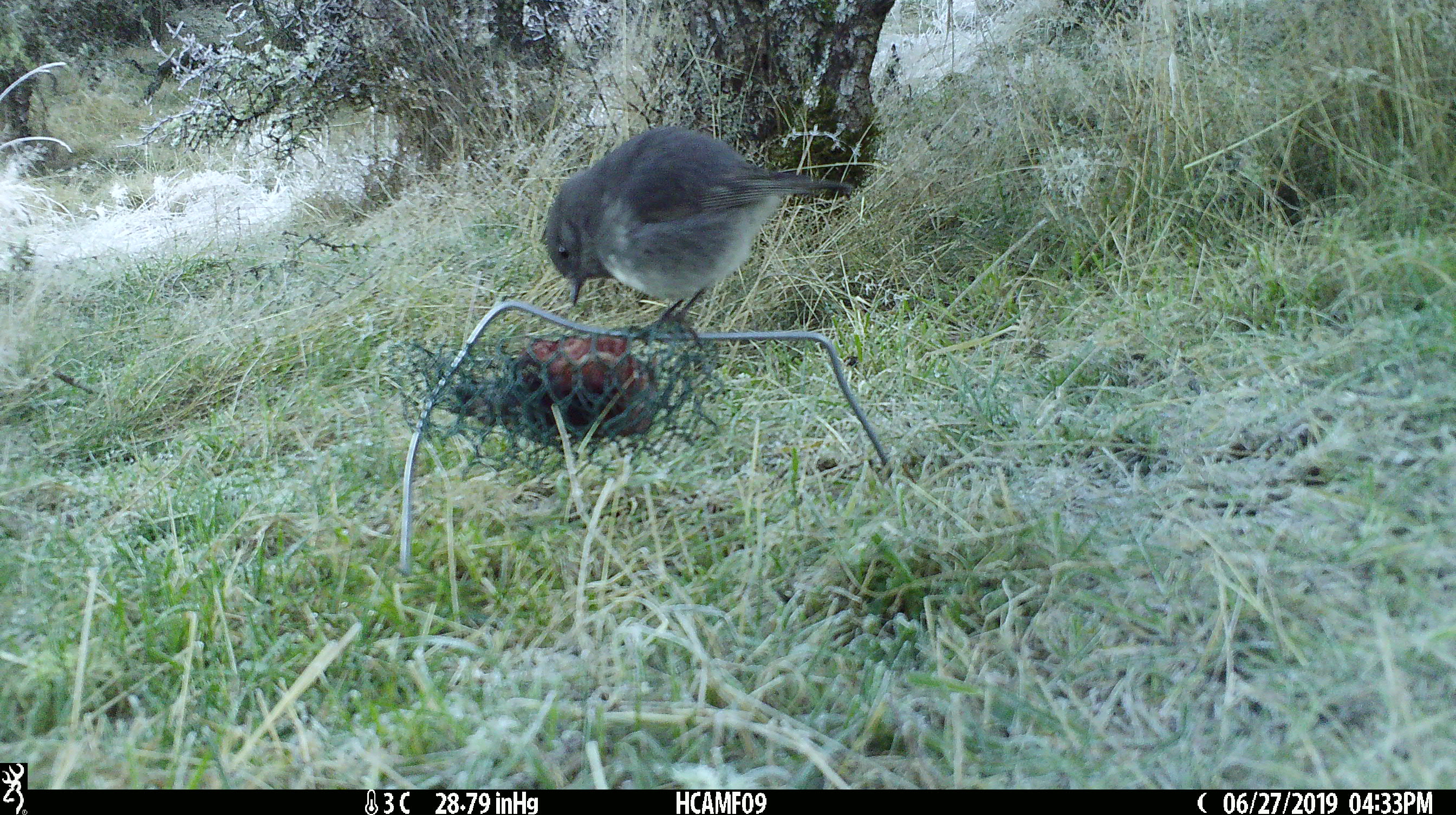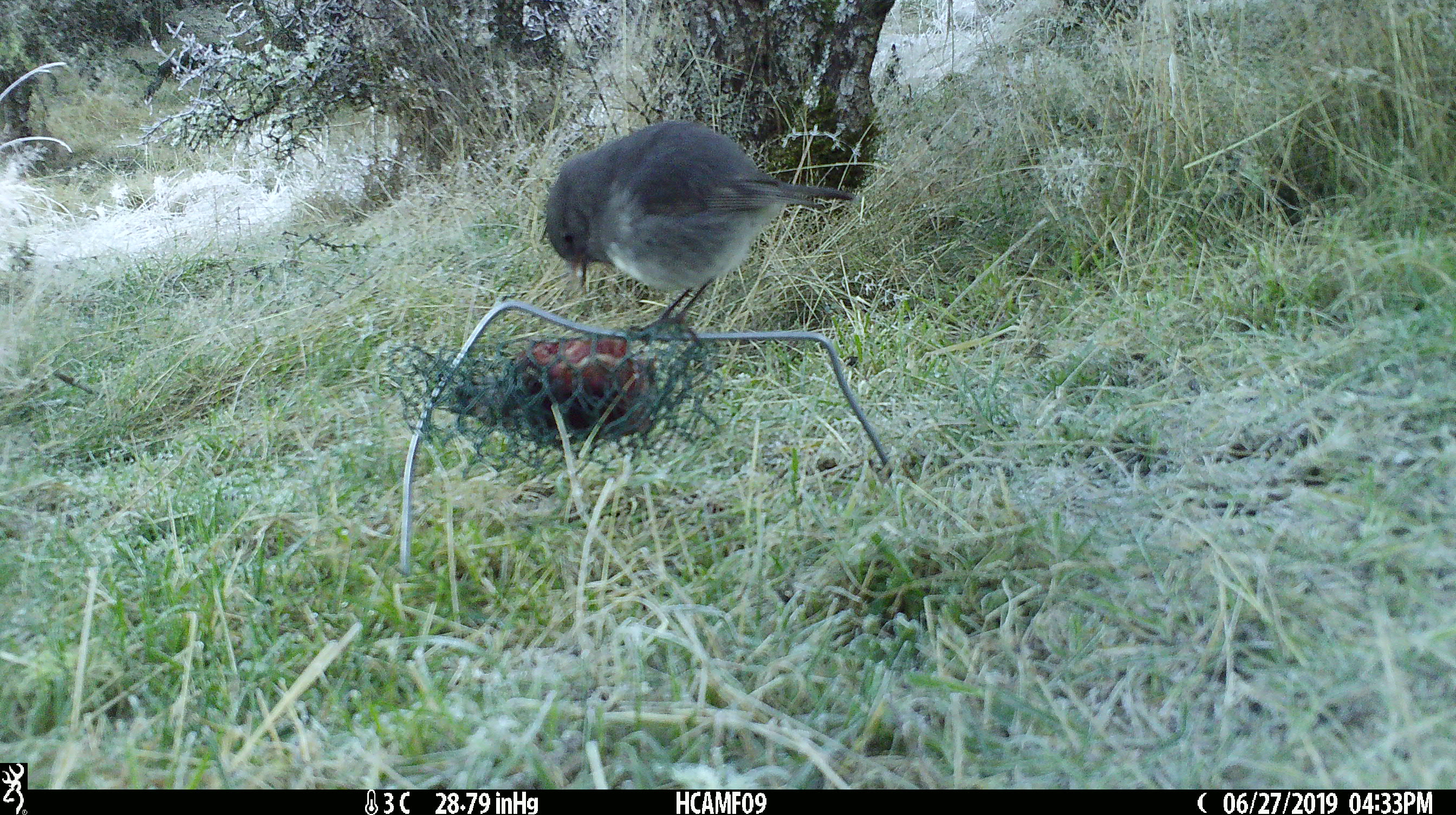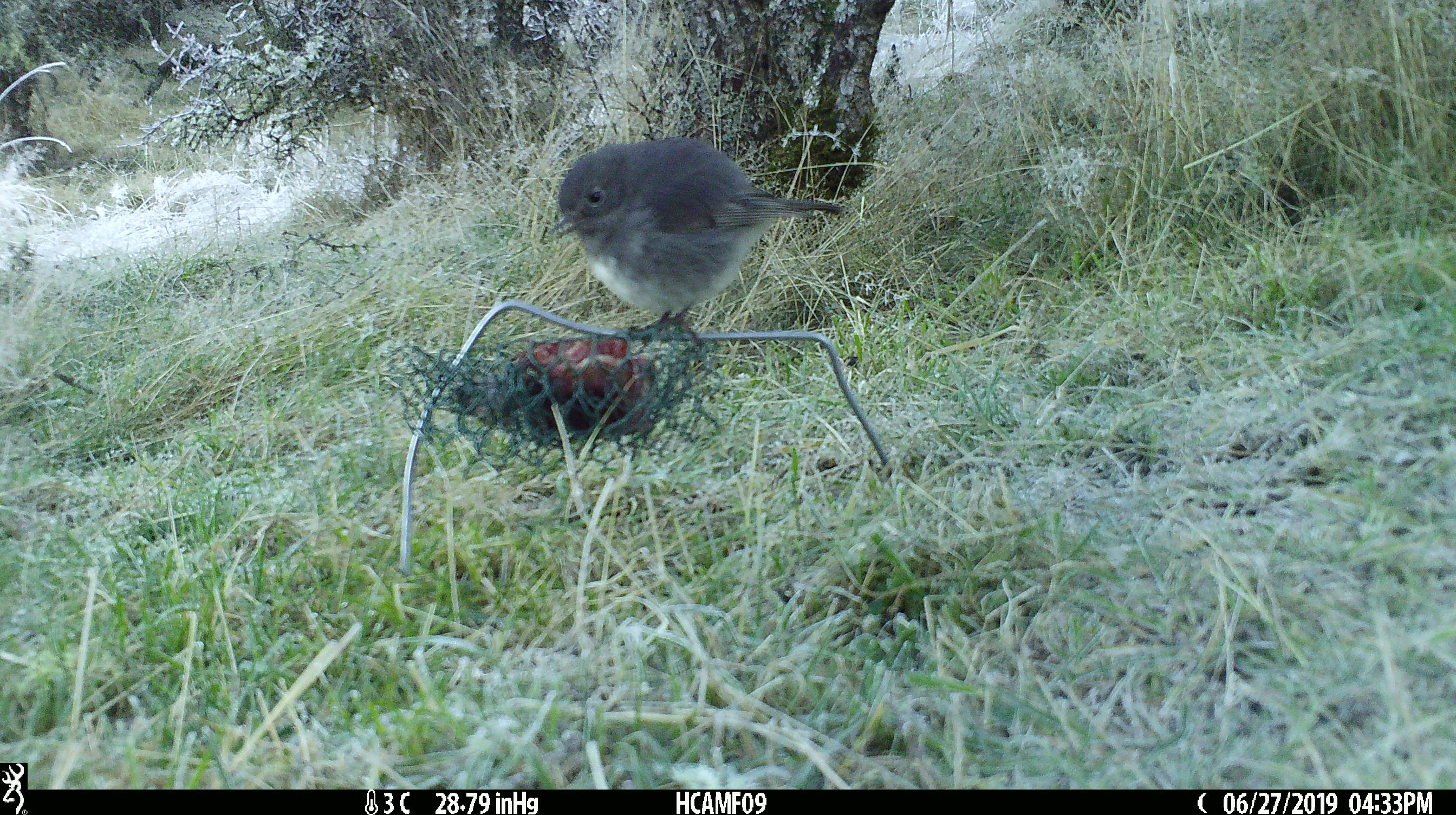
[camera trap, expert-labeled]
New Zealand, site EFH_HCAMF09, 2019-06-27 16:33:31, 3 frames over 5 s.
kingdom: Animalia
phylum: Chordata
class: Aves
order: Passeriformes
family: Petroicidae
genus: Petroica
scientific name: Petroica australis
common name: new zealand robin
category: robin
Robin (new zealand robin) (Petroica australis).